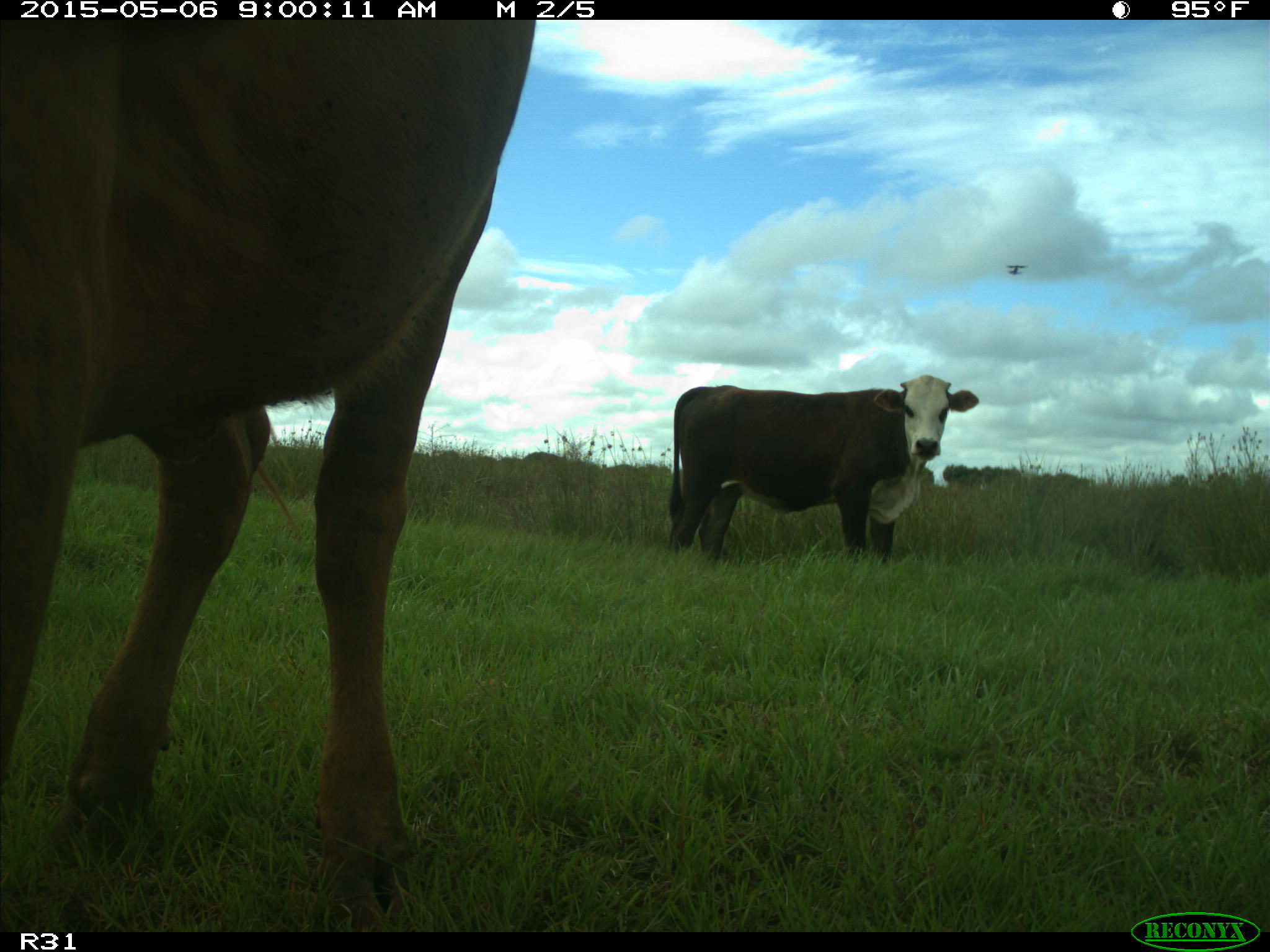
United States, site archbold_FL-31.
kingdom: Animalia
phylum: Chordata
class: Mammalia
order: Artiodactyla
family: Bovidae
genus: Bos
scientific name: Bos taurus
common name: domestic cow